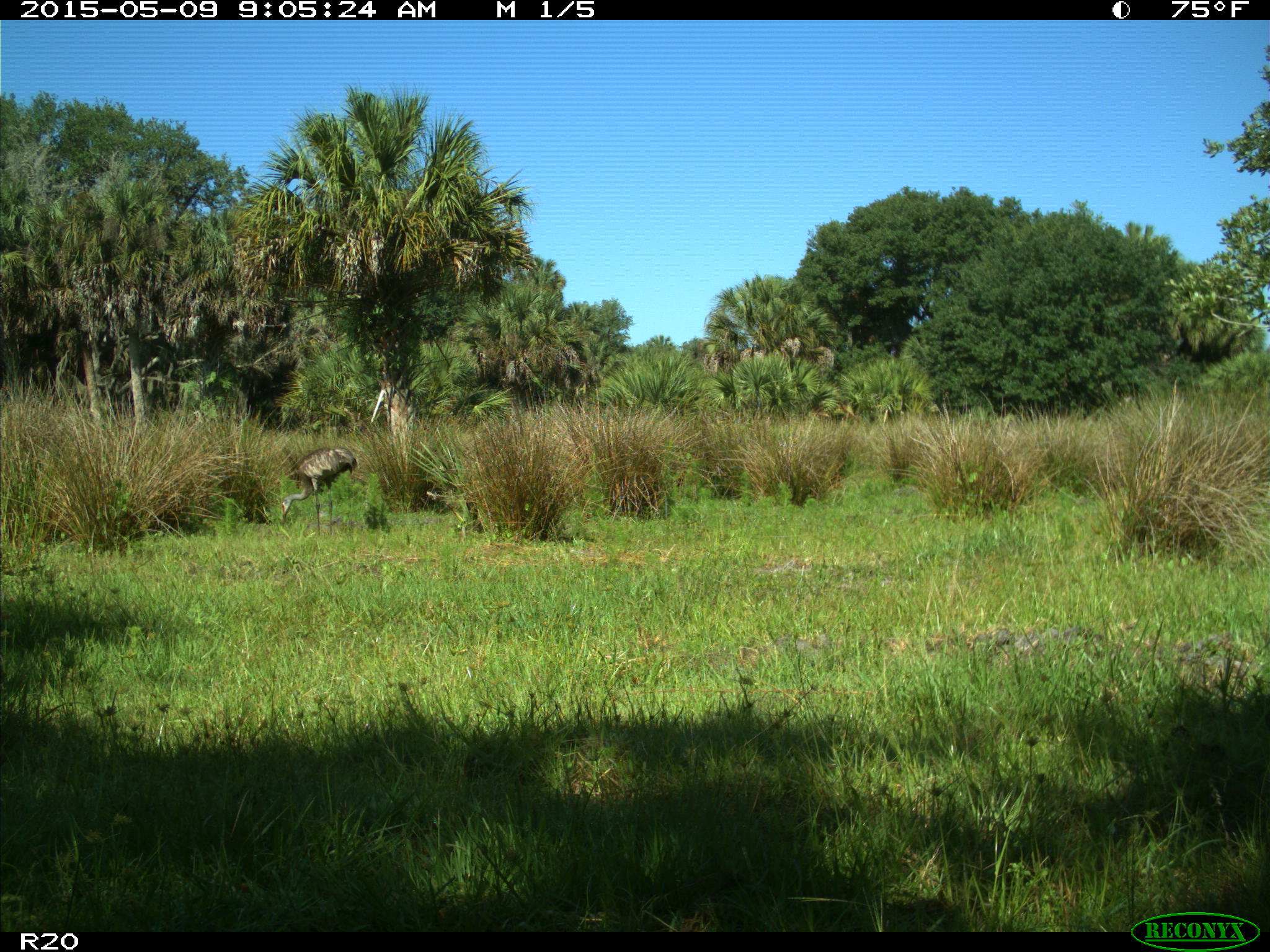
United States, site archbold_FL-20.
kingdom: Animalia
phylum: Chordata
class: Aves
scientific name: Aves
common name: birds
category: unidentified bird